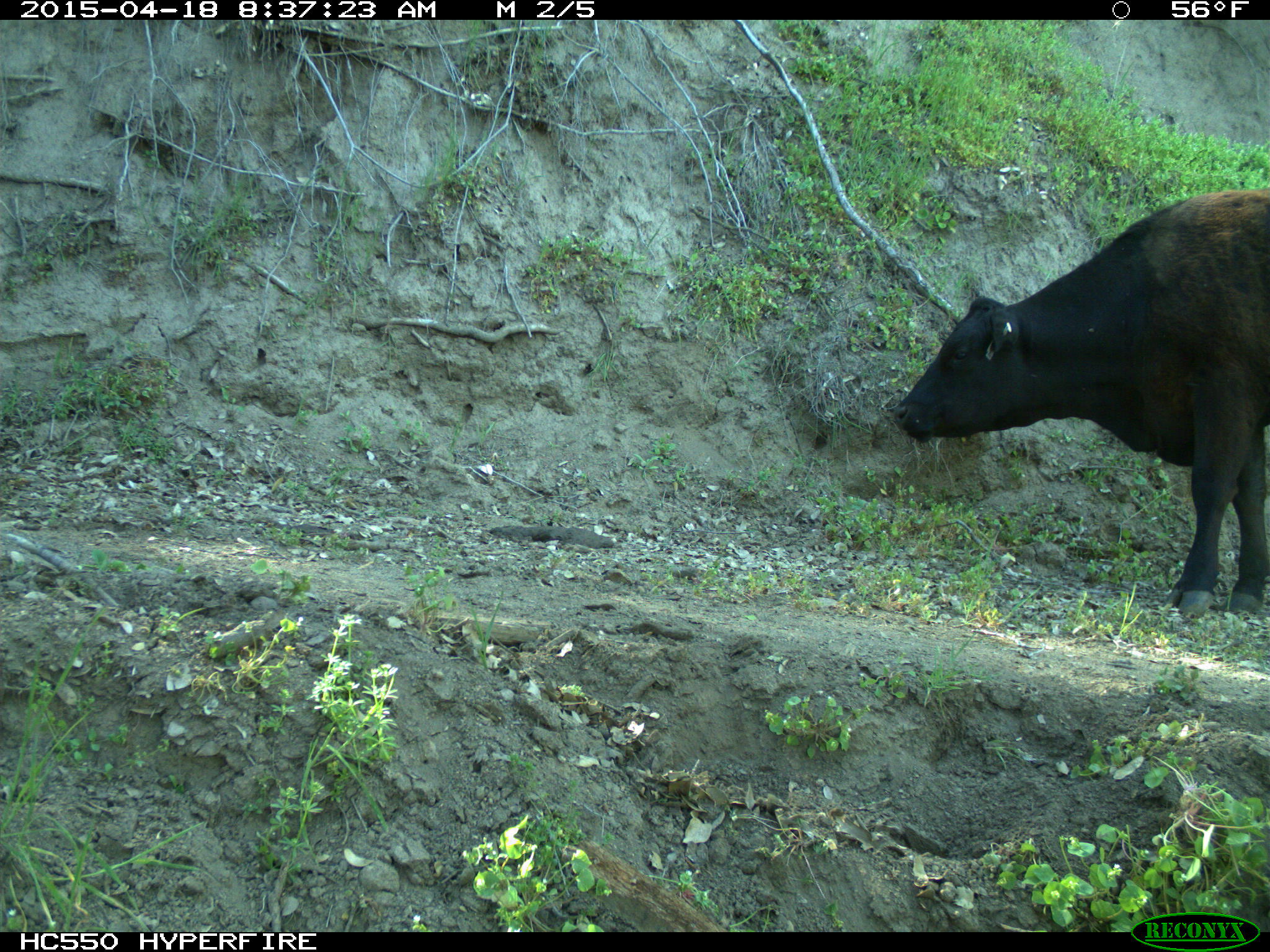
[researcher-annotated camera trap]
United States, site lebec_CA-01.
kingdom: Animalia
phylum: Chordata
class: Mammalia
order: Artiodactyla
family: Bovidae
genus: Bos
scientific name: Bos taurus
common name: domestic cow